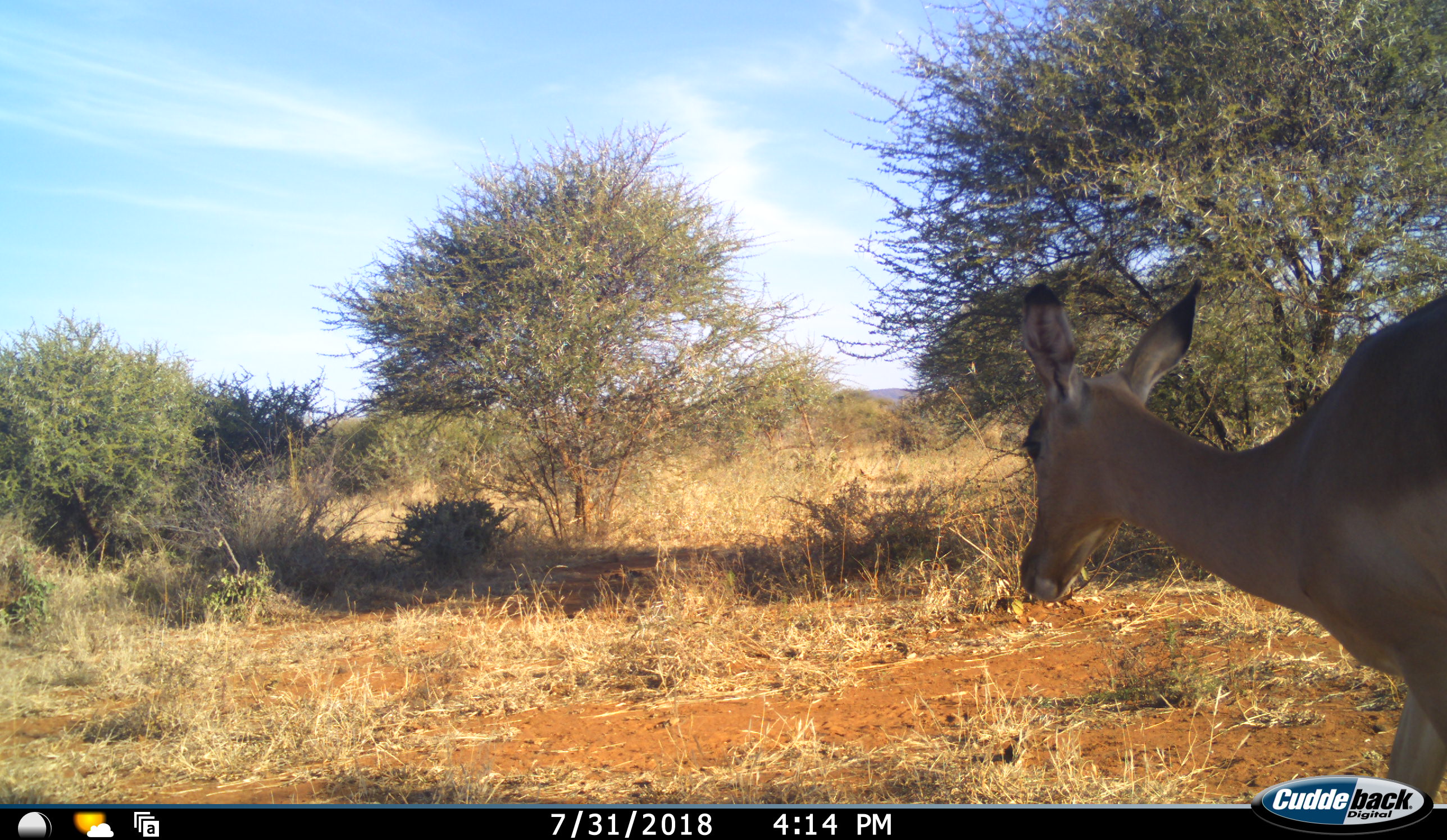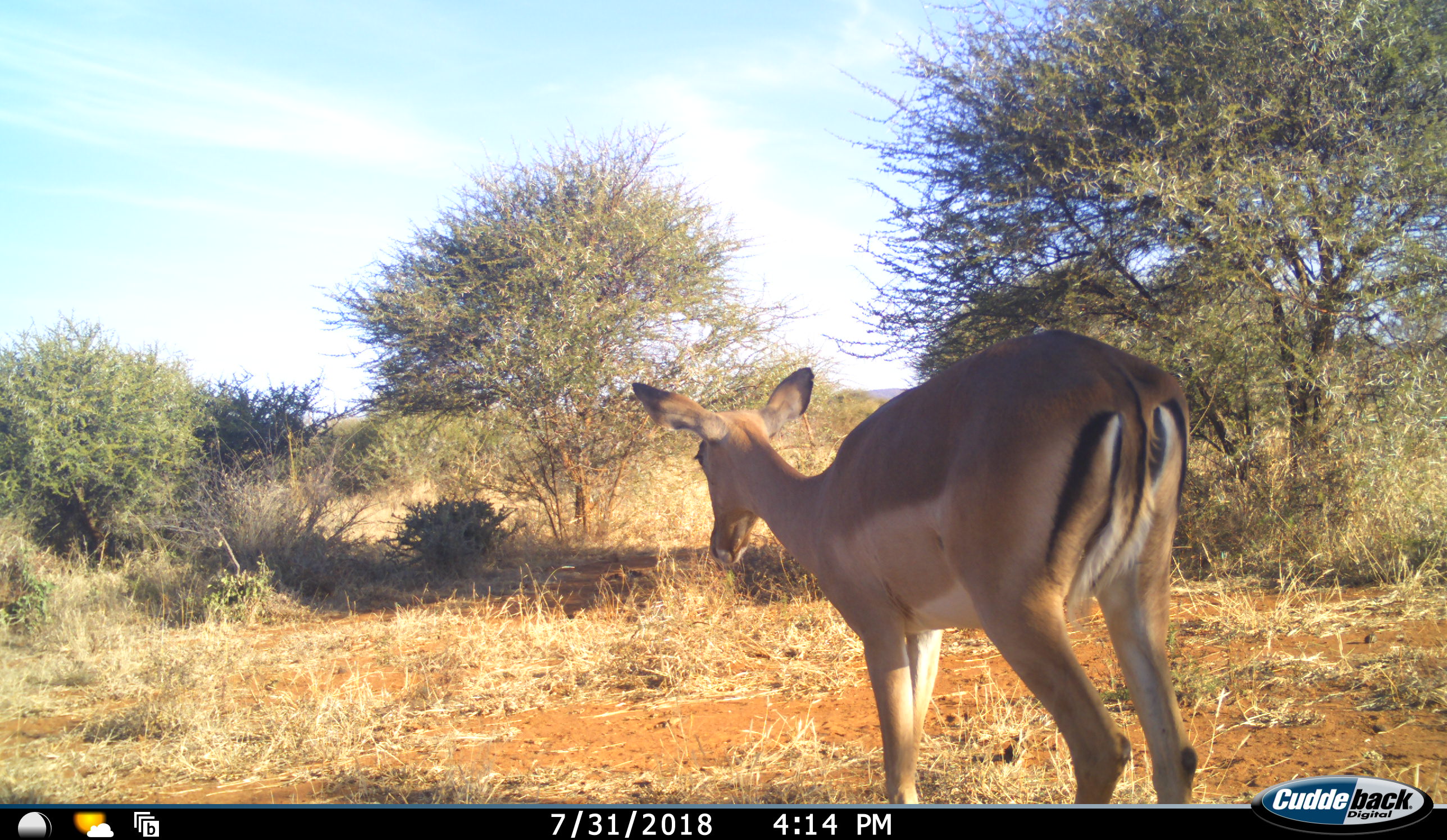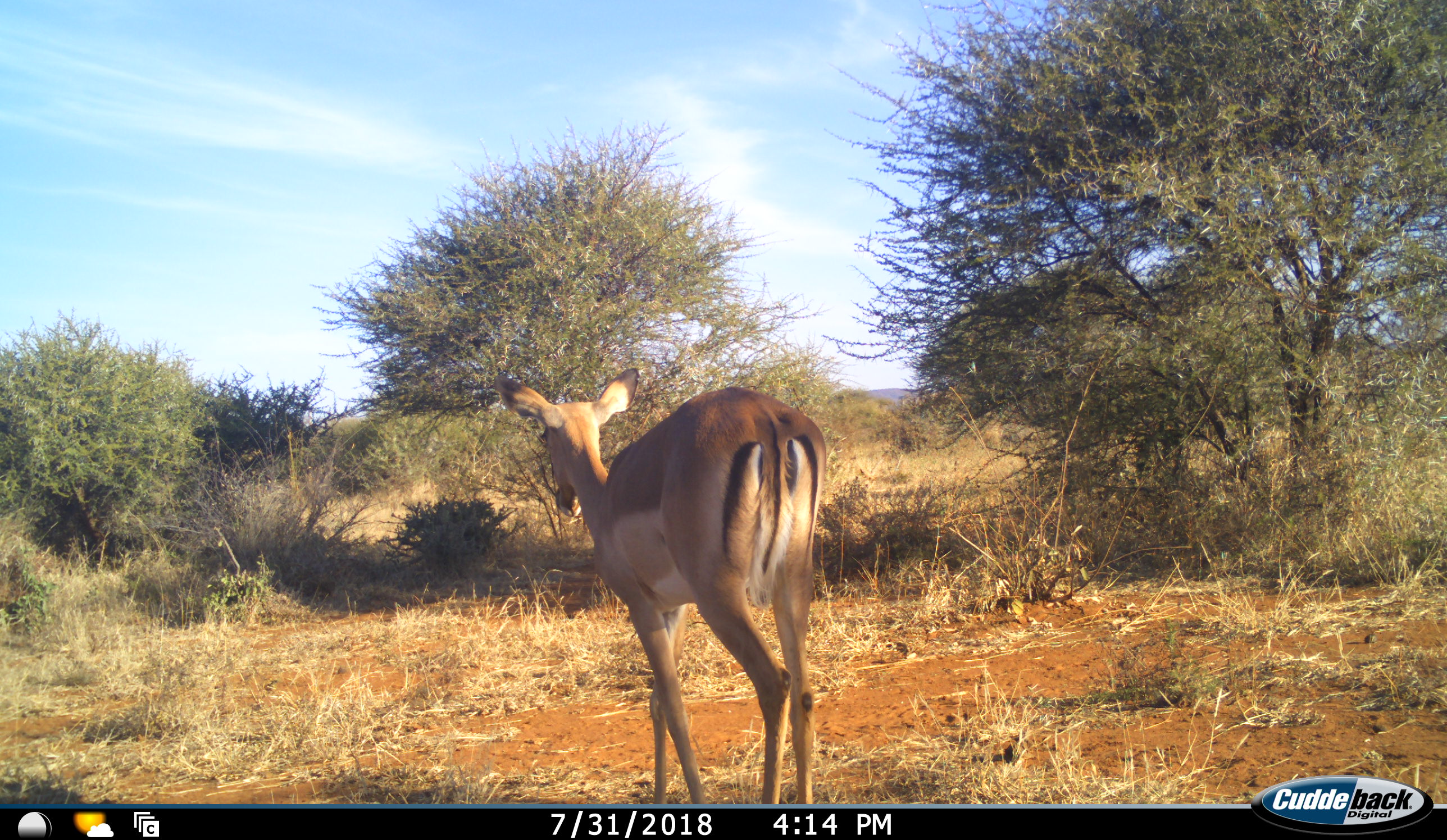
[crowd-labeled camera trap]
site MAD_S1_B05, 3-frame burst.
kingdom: Animalia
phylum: Chordata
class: Mammalia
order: Artiodactyla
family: Bovidae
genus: Aepyceros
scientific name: Aepyceros melampus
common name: impala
Impala (Aepyceros melampus), count 1. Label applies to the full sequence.